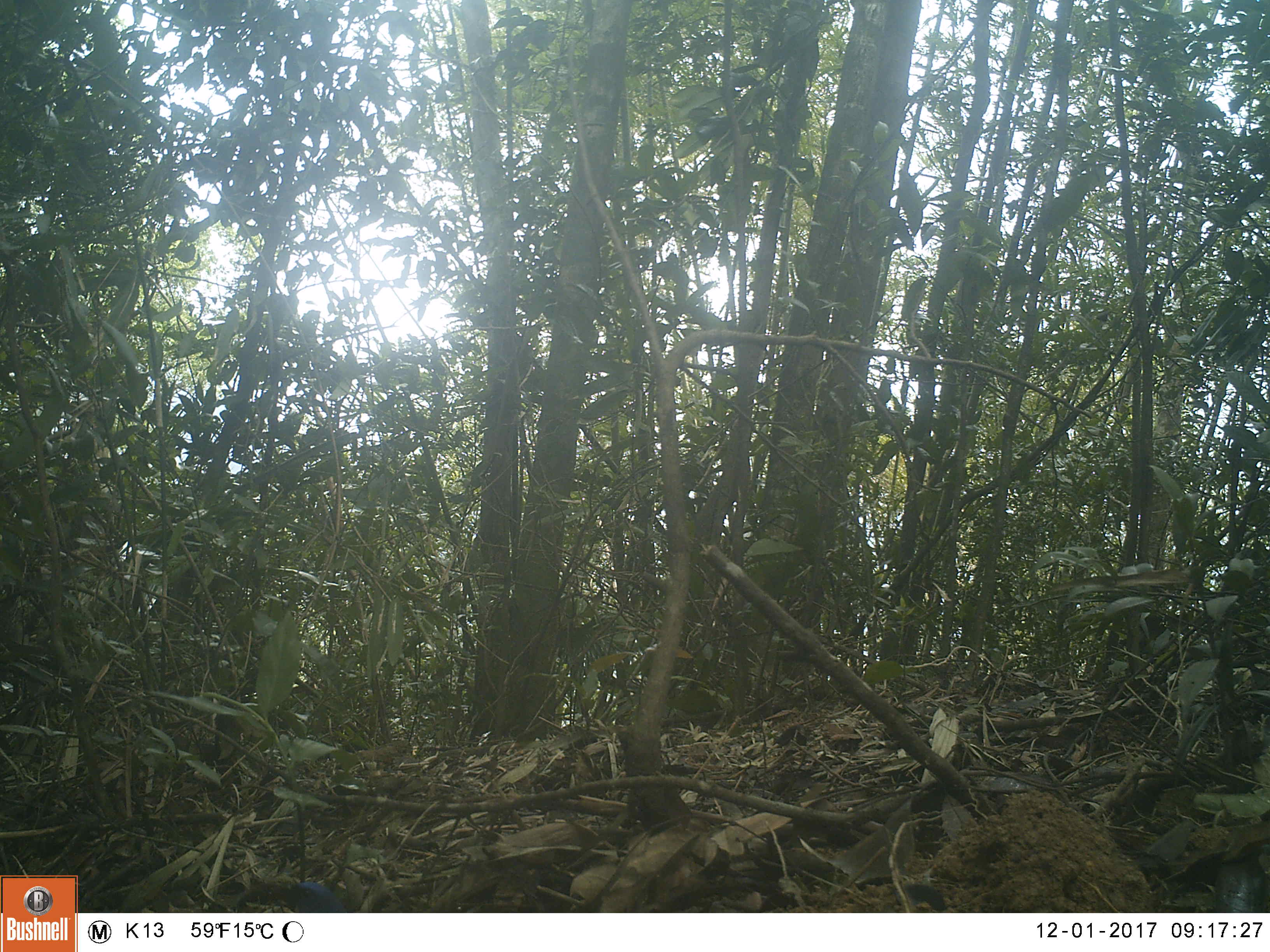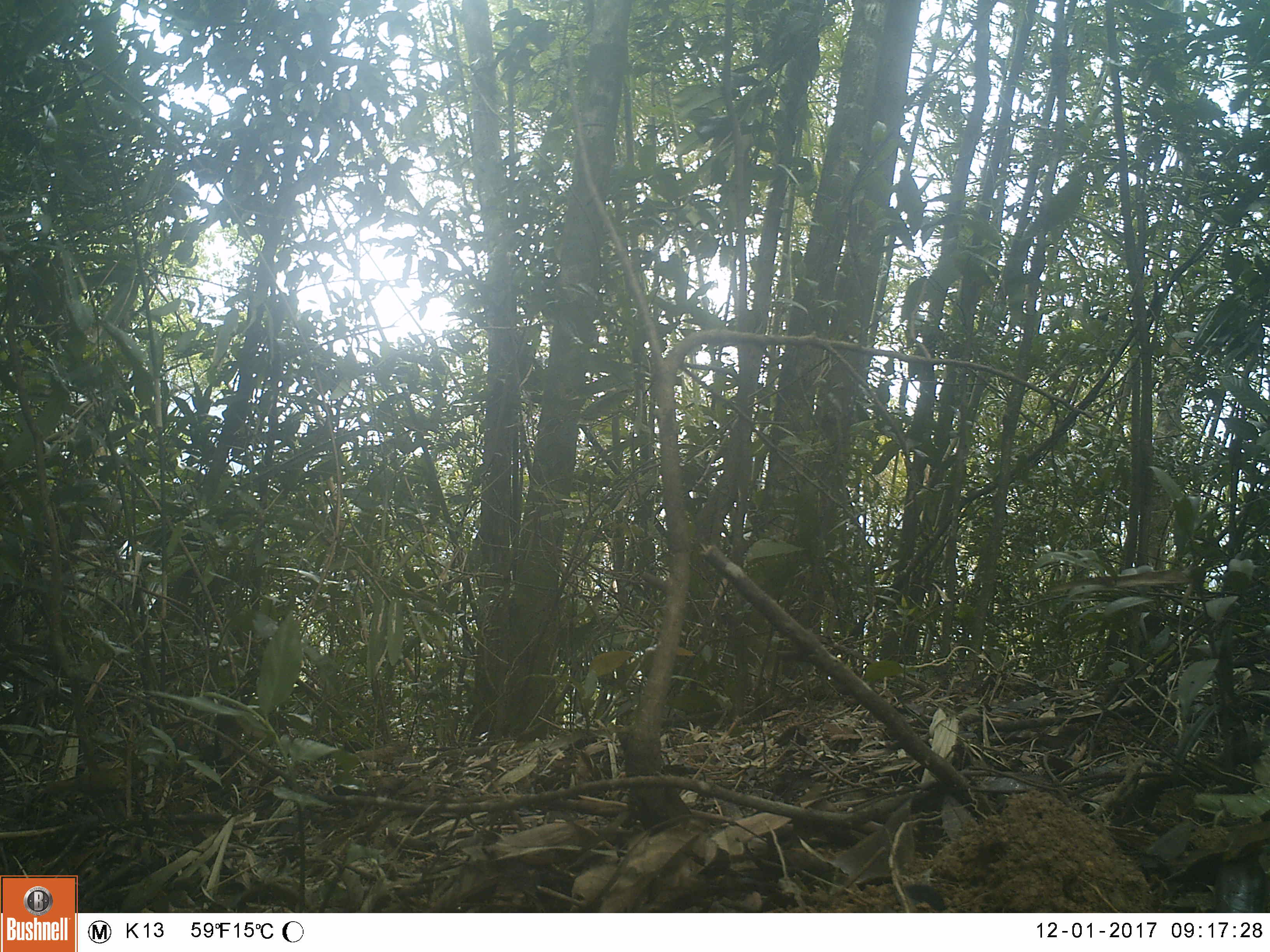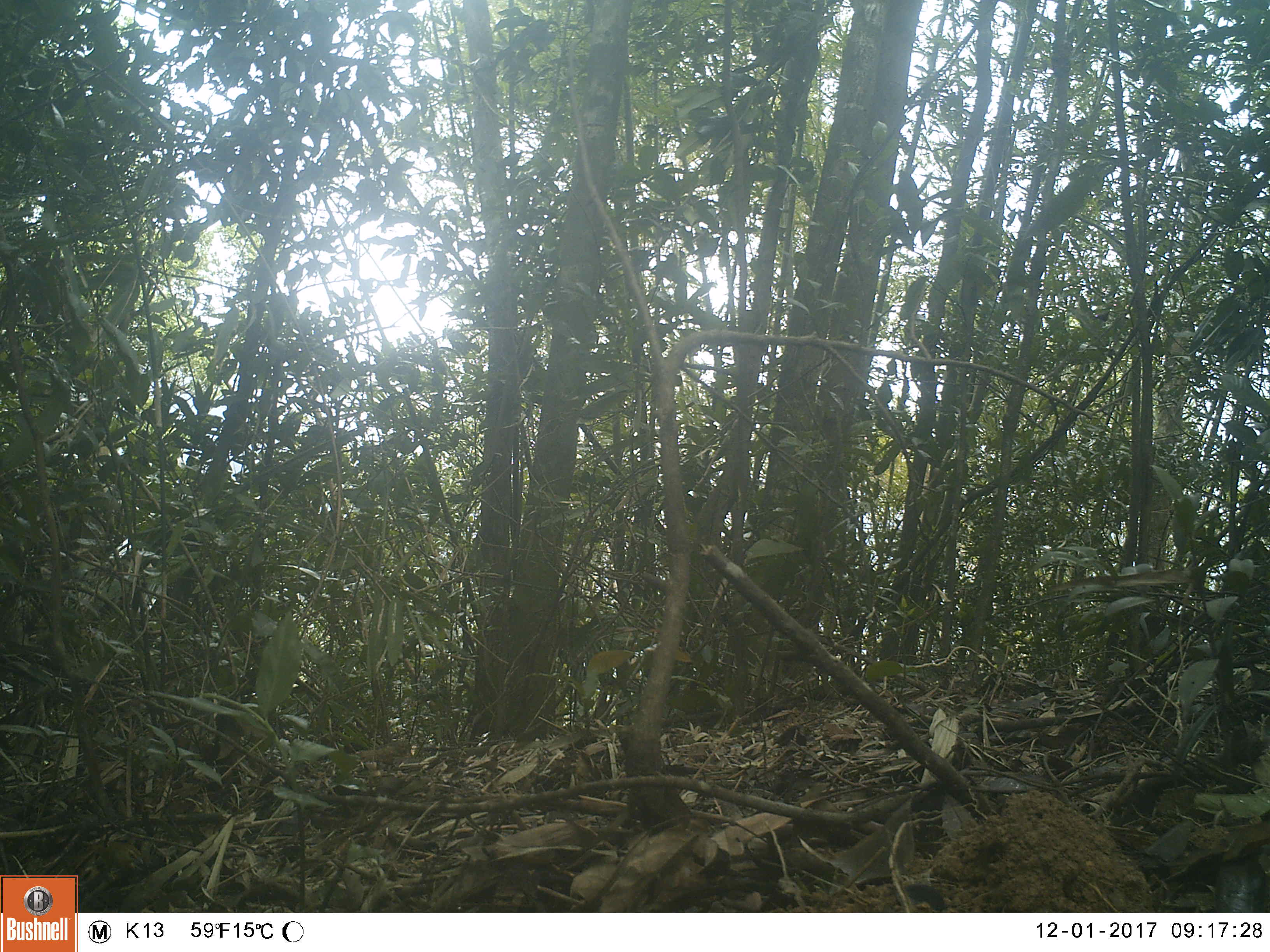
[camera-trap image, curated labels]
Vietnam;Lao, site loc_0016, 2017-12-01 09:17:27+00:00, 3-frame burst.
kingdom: Animalia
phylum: Chordata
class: Aves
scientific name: Aves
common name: bird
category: unidentified bird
Unidentified bird (bird) (Aves). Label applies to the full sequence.